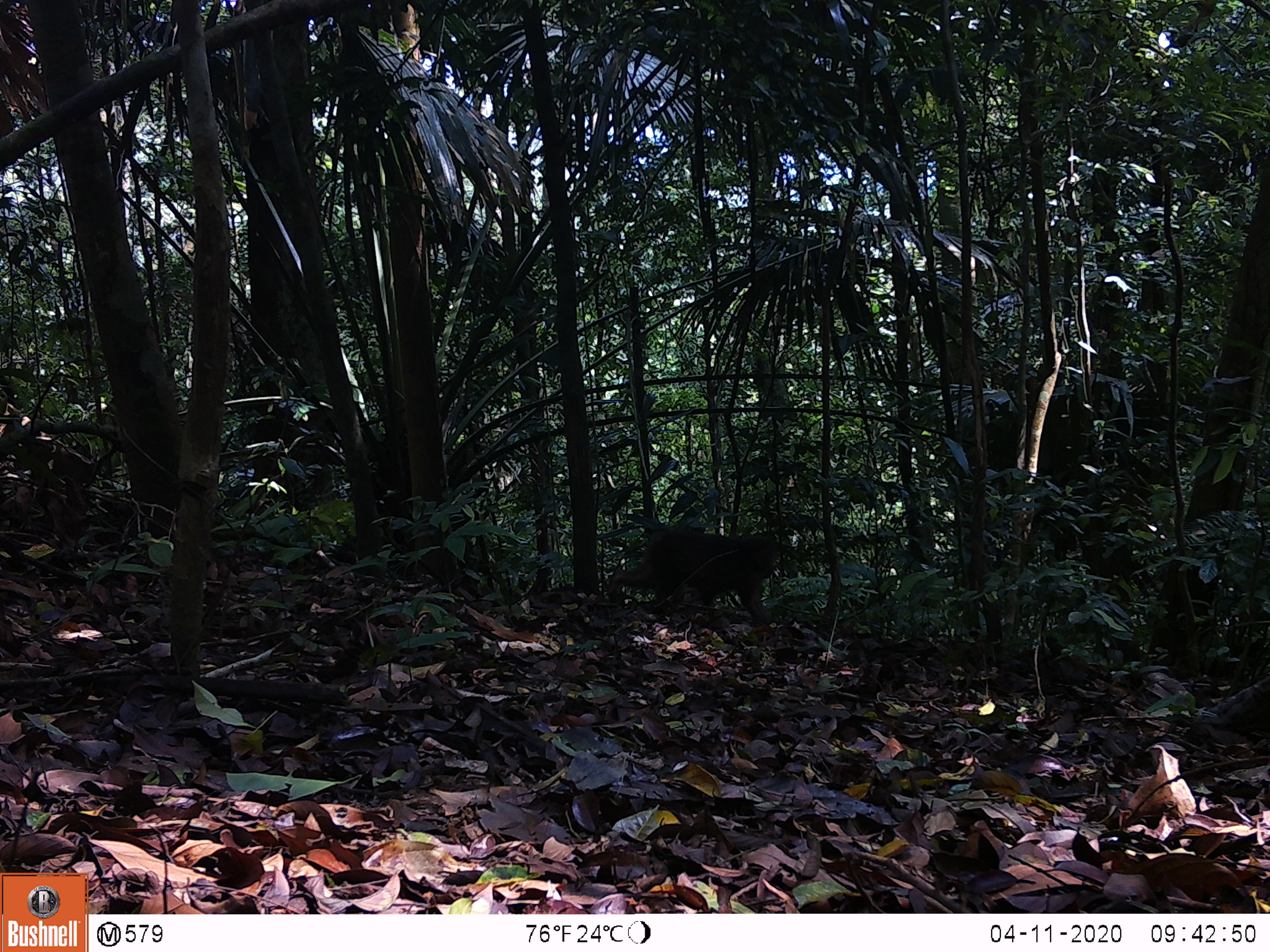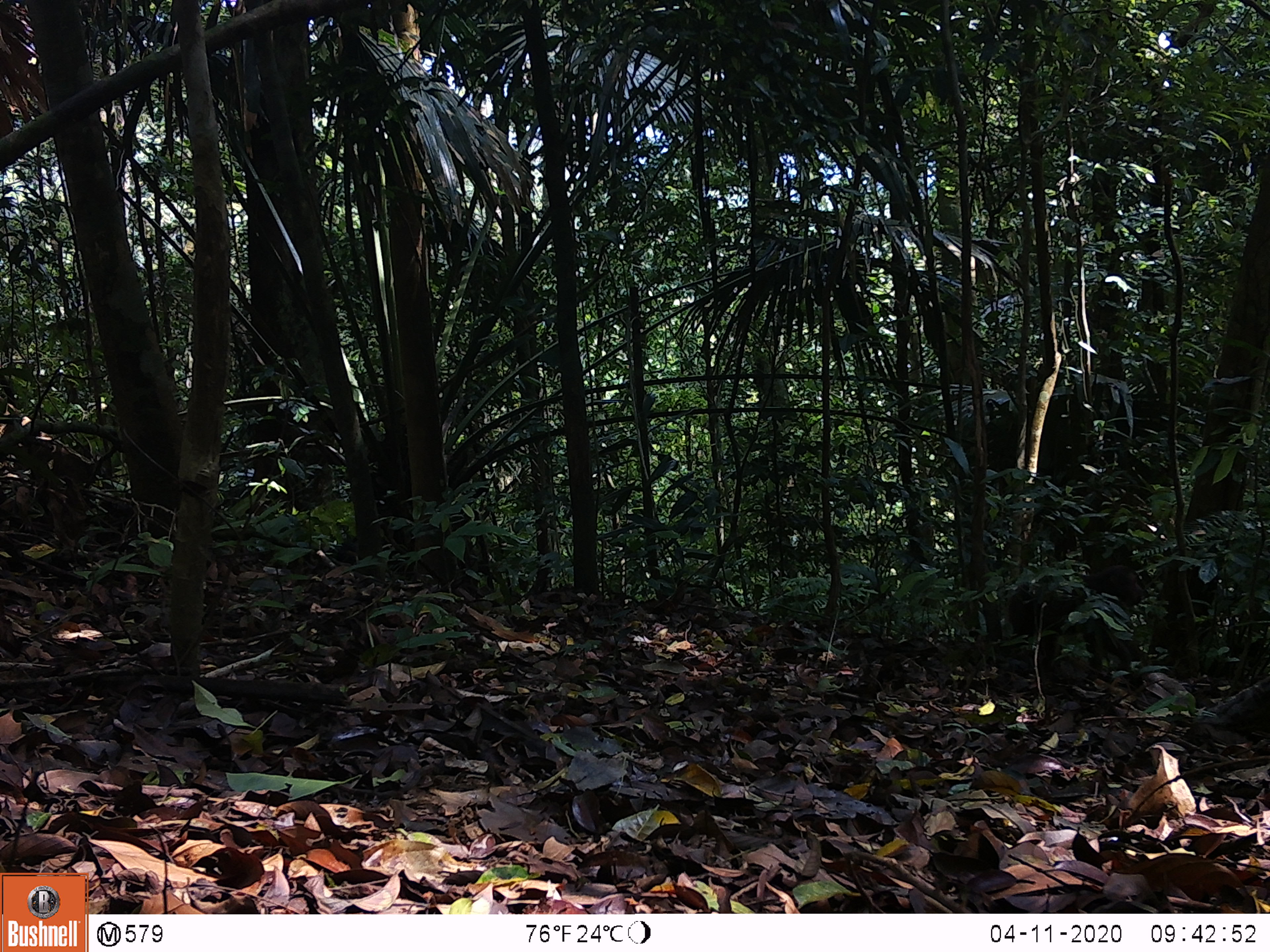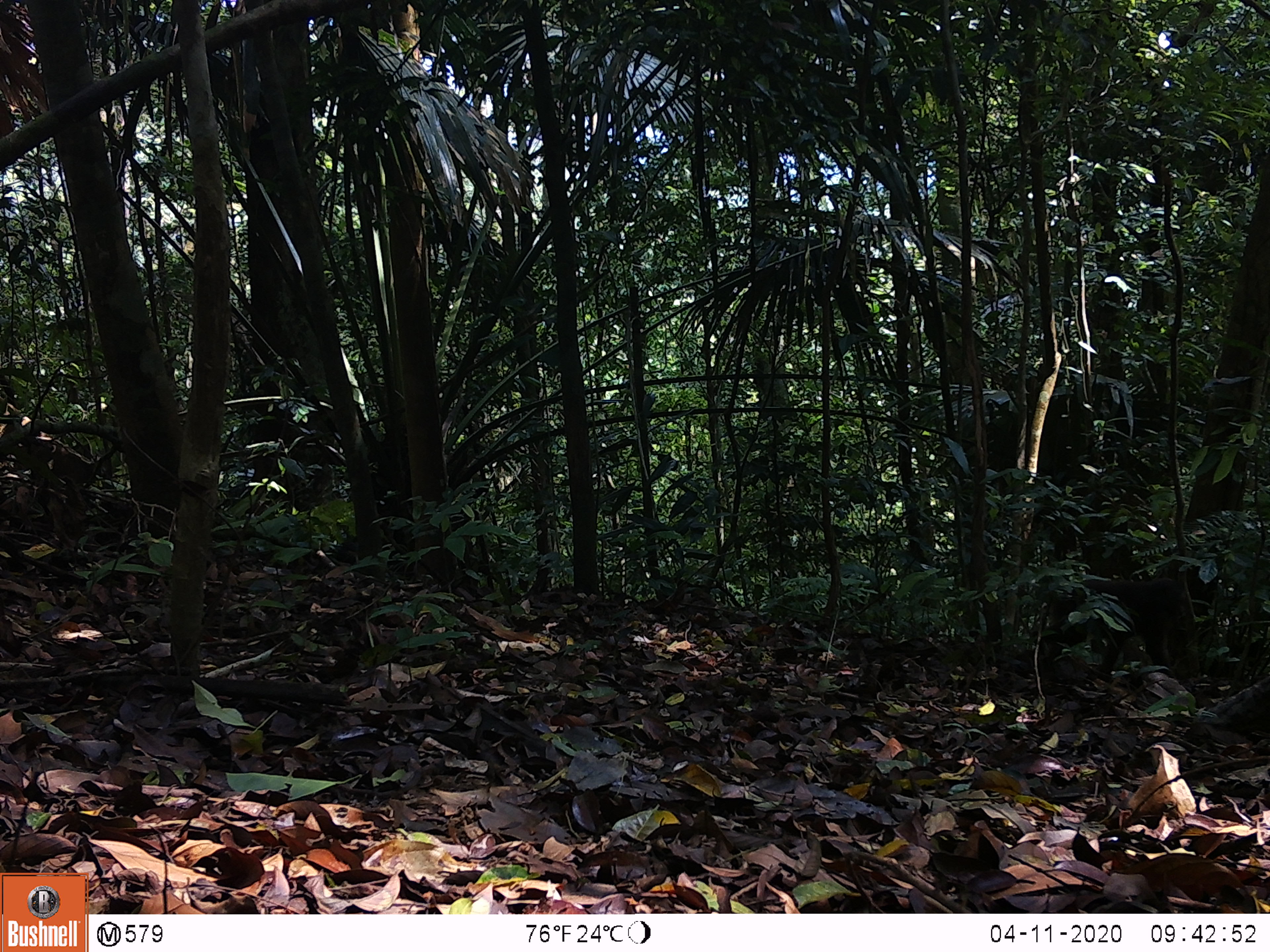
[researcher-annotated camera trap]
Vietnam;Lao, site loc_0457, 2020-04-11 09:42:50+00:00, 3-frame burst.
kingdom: Animalia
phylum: Chordata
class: Mammalia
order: Primates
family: Cercopithecidae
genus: Macaca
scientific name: Macaca arctoides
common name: stump-tailed macaque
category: stump tailed macaque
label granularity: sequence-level